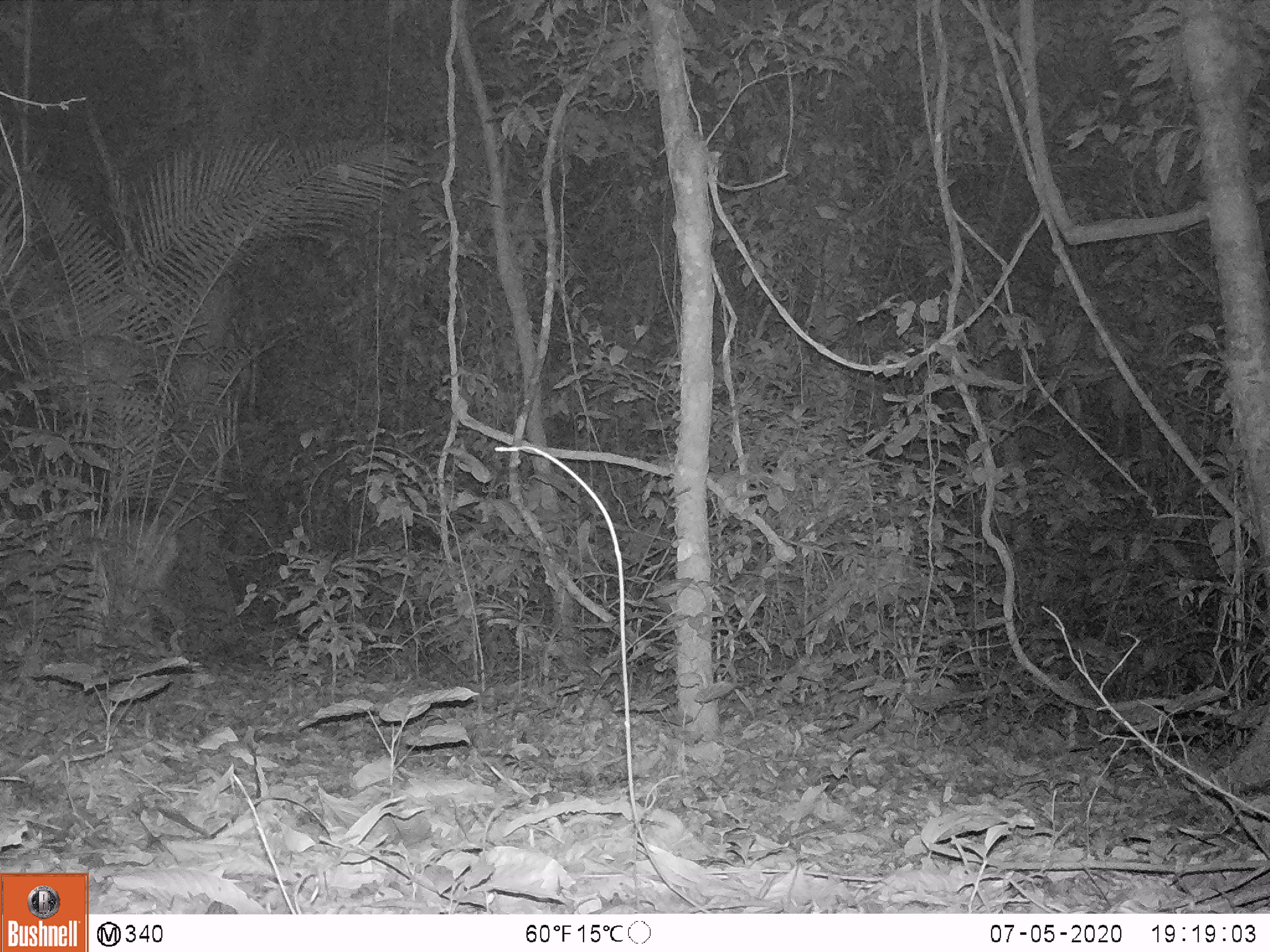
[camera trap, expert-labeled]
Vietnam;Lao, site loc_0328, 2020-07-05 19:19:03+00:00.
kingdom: Animalia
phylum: Chordata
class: Mammalia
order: Artiodactyla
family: Cervidae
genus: Muntiacus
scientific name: Muntiacus vuquangensis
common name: large-antlered muntjac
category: large antlered muntjac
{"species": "large antlered muntjac (large-antlered muntjac) (Muntiacus vuquangensis)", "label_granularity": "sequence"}